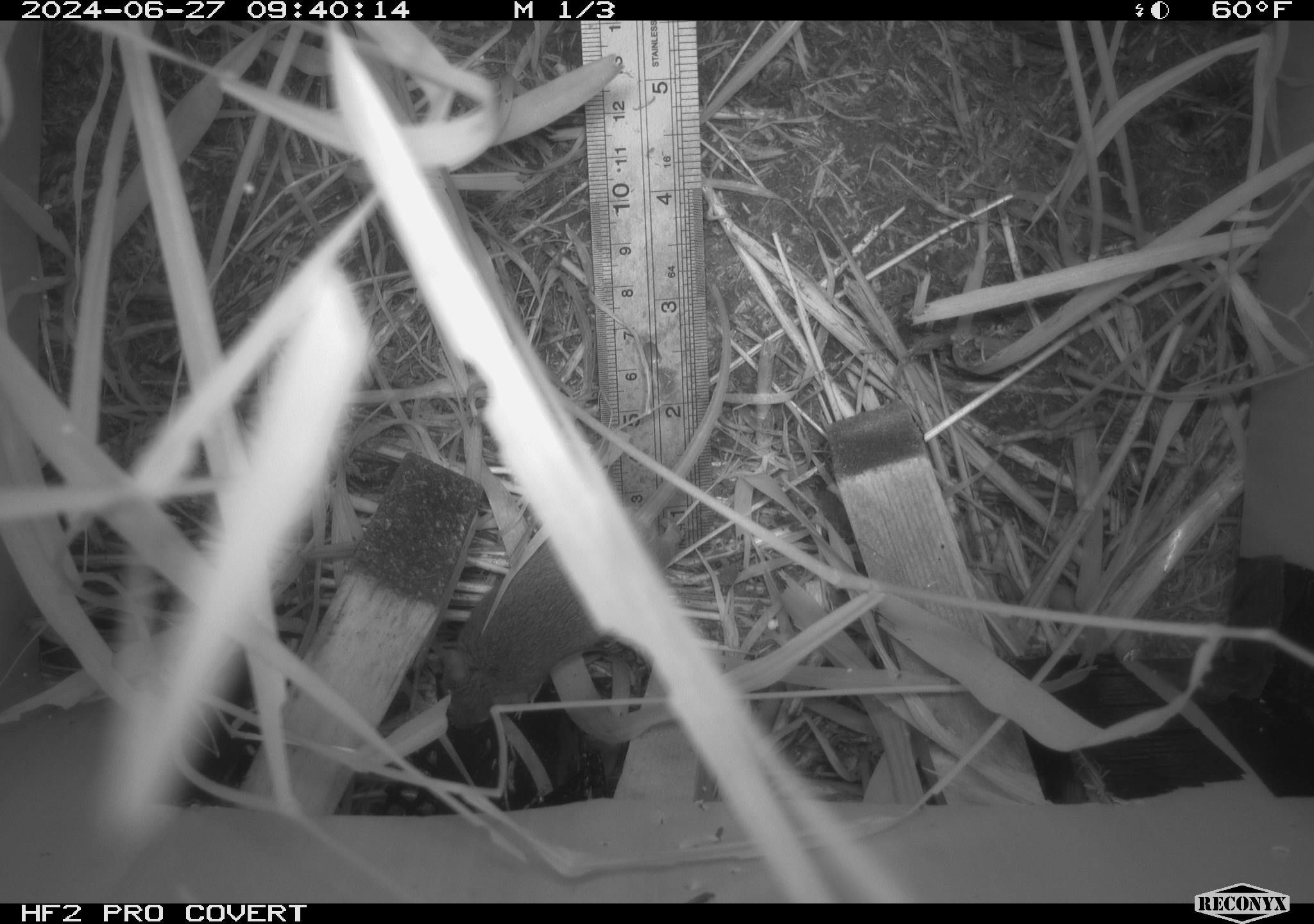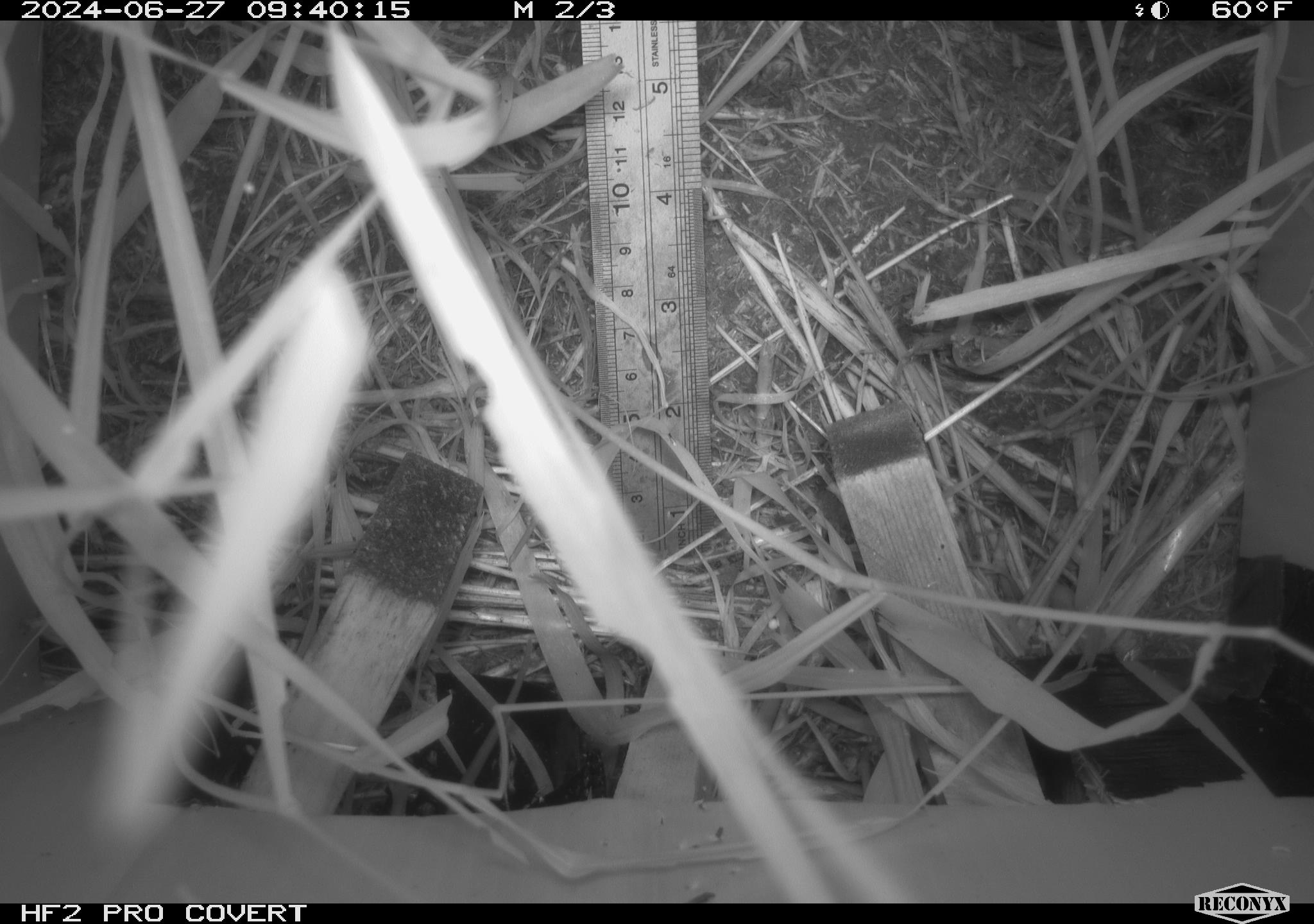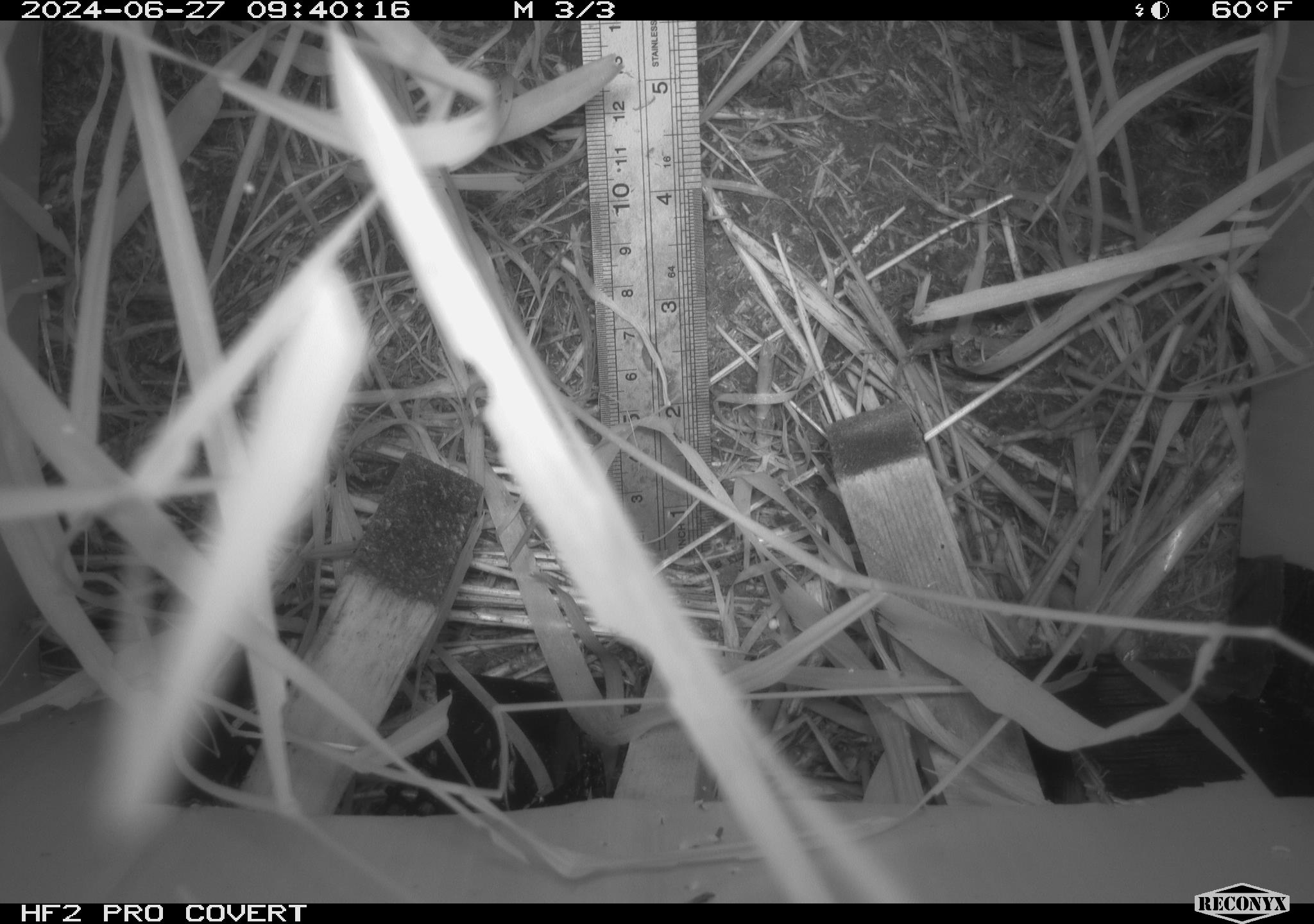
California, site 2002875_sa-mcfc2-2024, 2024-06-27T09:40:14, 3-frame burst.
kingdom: Animalia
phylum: Chordata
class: Mammalia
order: Rodentia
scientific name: Rodentia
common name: rodent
Rodent (Rodentia).